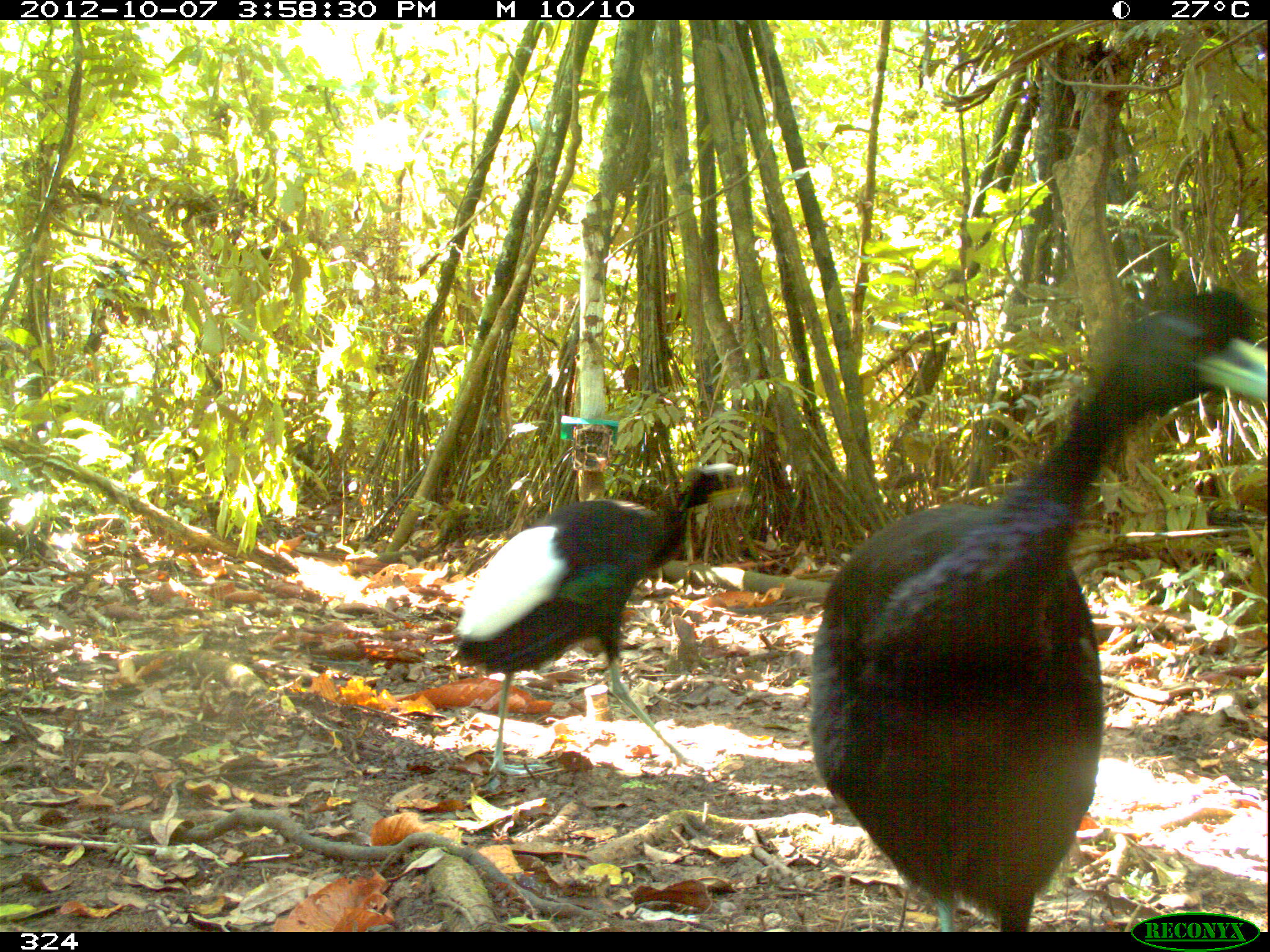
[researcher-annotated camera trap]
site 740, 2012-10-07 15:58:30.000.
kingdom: Animalia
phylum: Chordata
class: Aves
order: Gruiformes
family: Psophiidae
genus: Psophia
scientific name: Psophia leucoptera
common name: pale-winged trumpeter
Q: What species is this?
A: Psophia leucoptera (pale-winged trumpeter).